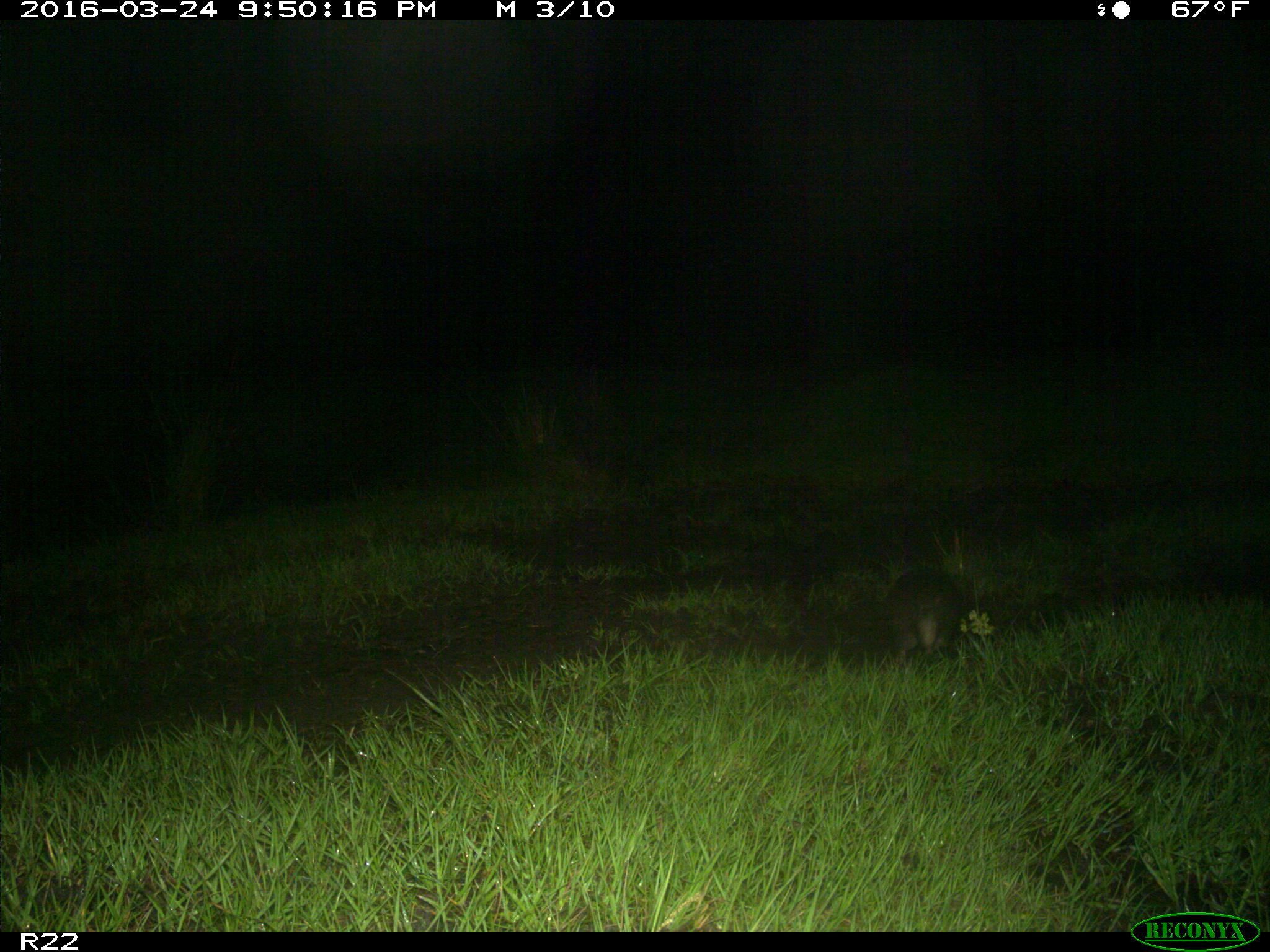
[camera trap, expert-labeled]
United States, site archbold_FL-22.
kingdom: Animalia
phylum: Chordata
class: Mammalia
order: Cingulata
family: Dasypodidae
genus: Dasypus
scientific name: Dasypus novemcinctus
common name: nine-banded armadillo